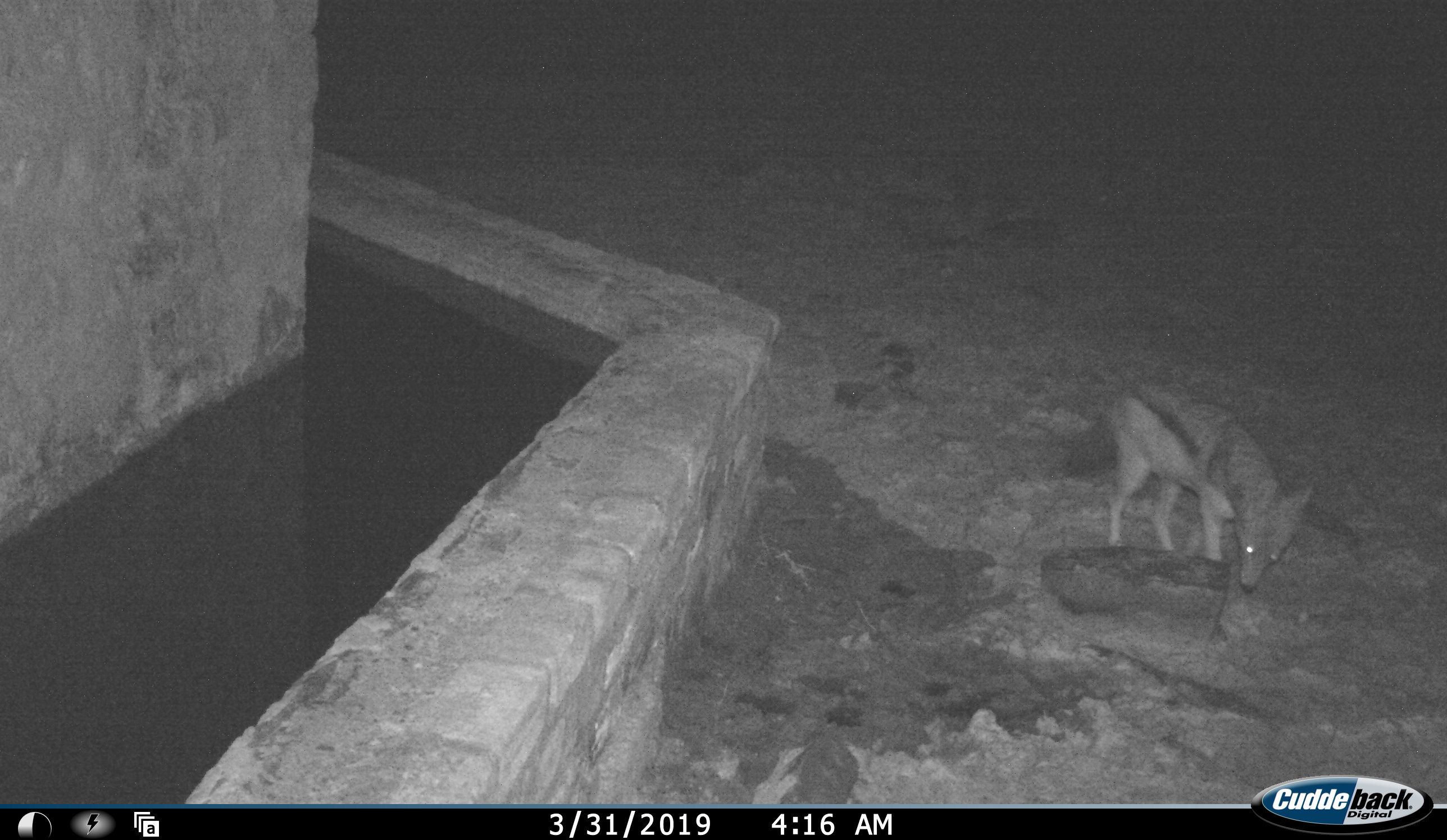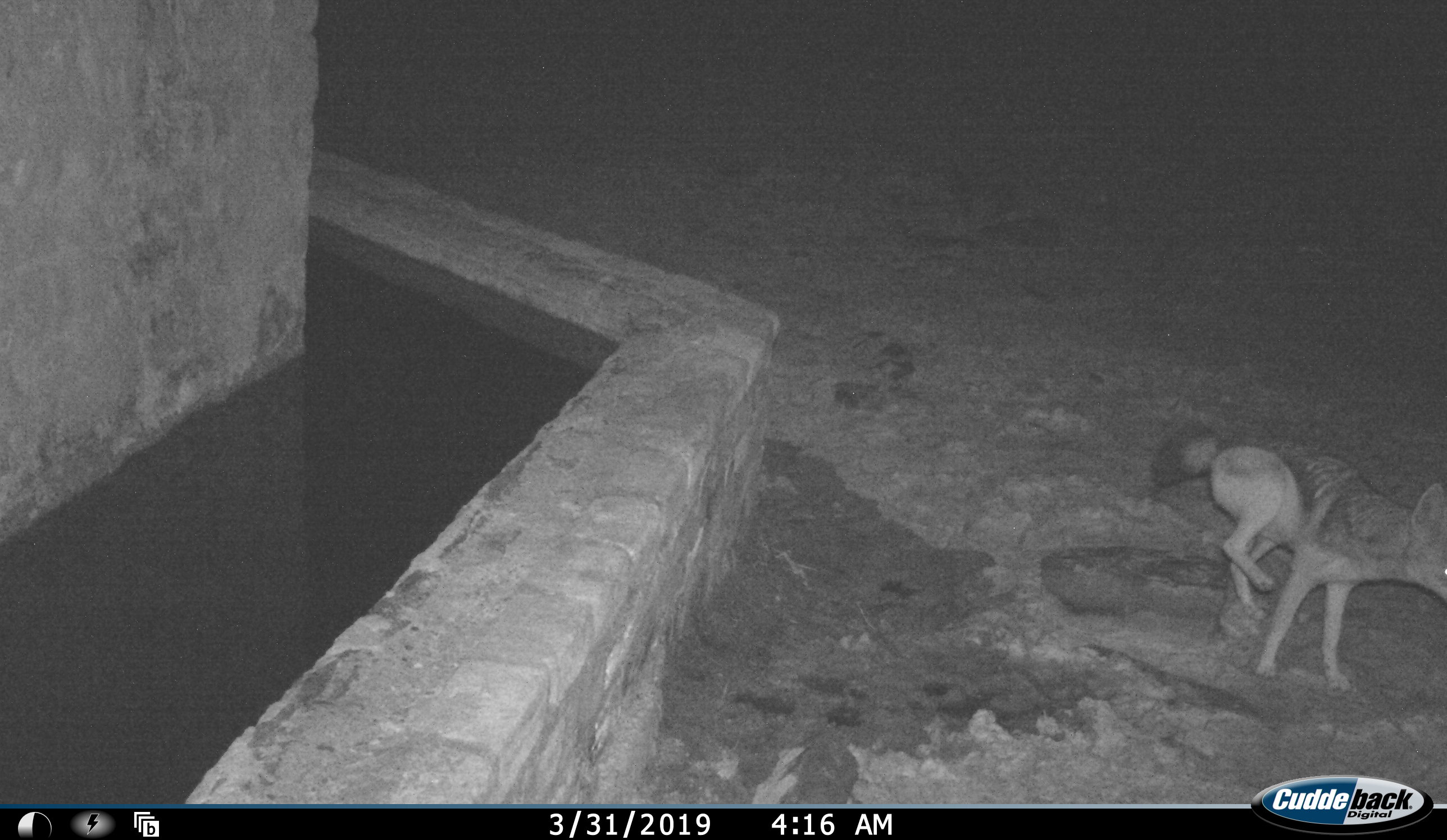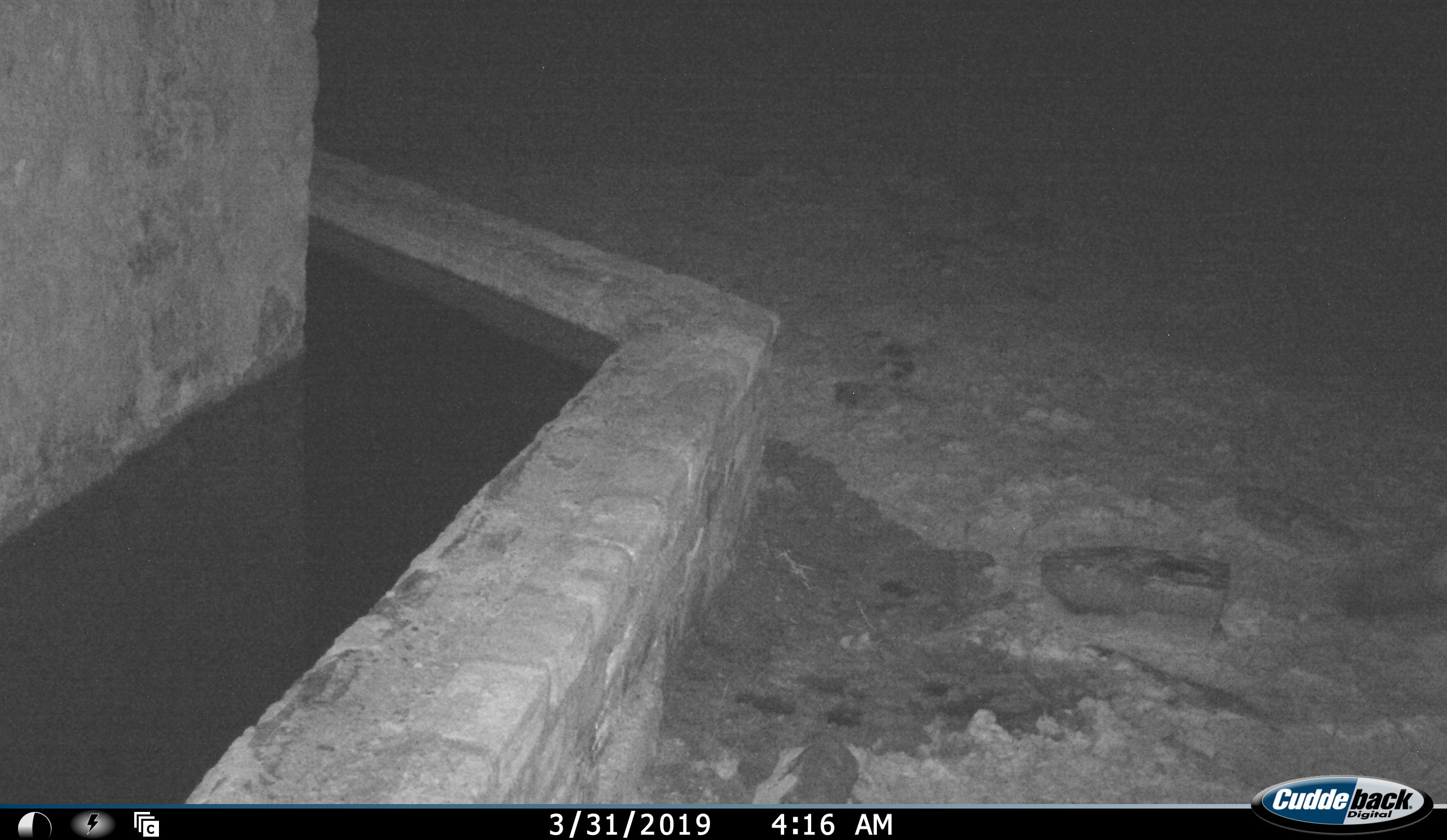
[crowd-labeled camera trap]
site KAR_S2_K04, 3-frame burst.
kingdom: Animalia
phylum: Chordata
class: Mammalia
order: Carnivora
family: Canidae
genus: Lupulella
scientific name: Lupulella mesomelas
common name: black-backed jackal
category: jackalblackbacked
Jackalblackbacked (black-backed jackal) (Lupulella mesomelas), count 1. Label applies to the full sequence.